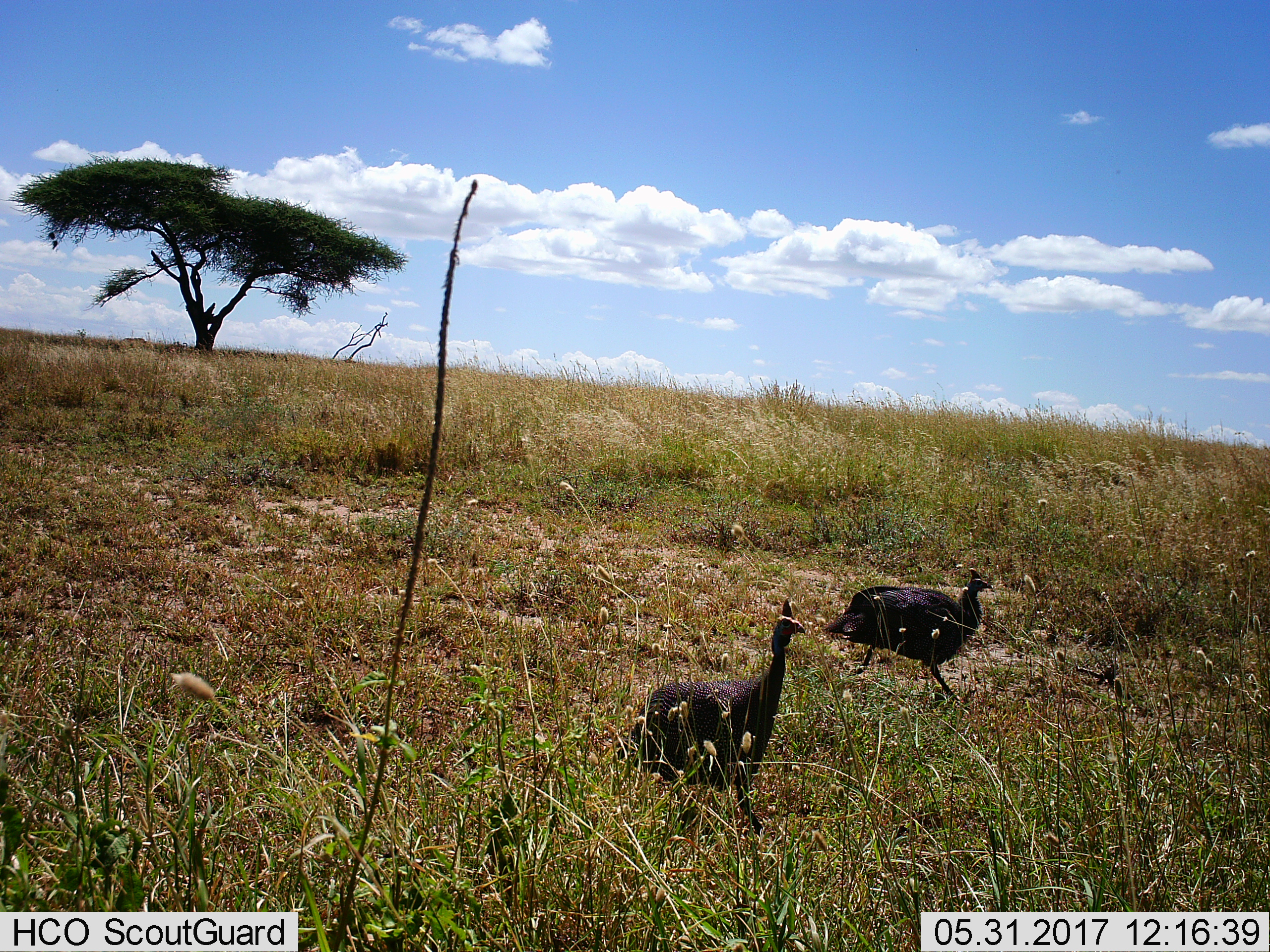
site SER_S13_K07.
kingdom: Animalia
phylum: Chordata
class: Aves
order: Galliformes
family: Numididae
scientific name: Numididae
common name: guineafowl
Guineafowl (Numididae), count 2. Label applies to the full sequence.